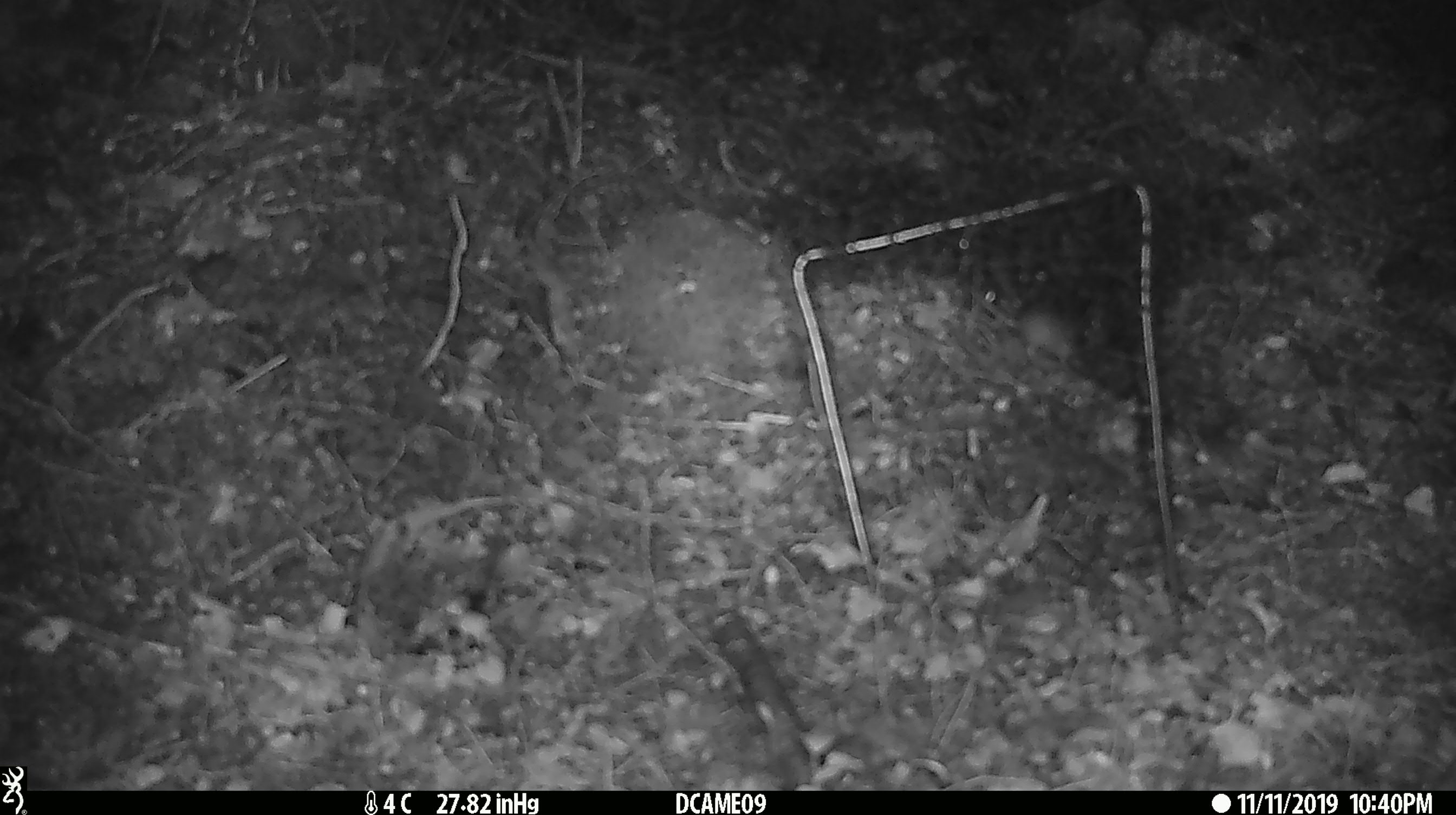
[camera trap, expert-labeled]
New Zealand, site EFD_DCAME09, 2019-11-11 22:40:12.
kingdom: Animalia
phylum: Chordata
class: Mammalia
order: Rodentia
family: Muridae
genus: Mus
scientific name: Mus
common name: mouse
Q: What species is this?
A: Mouse (Mus).